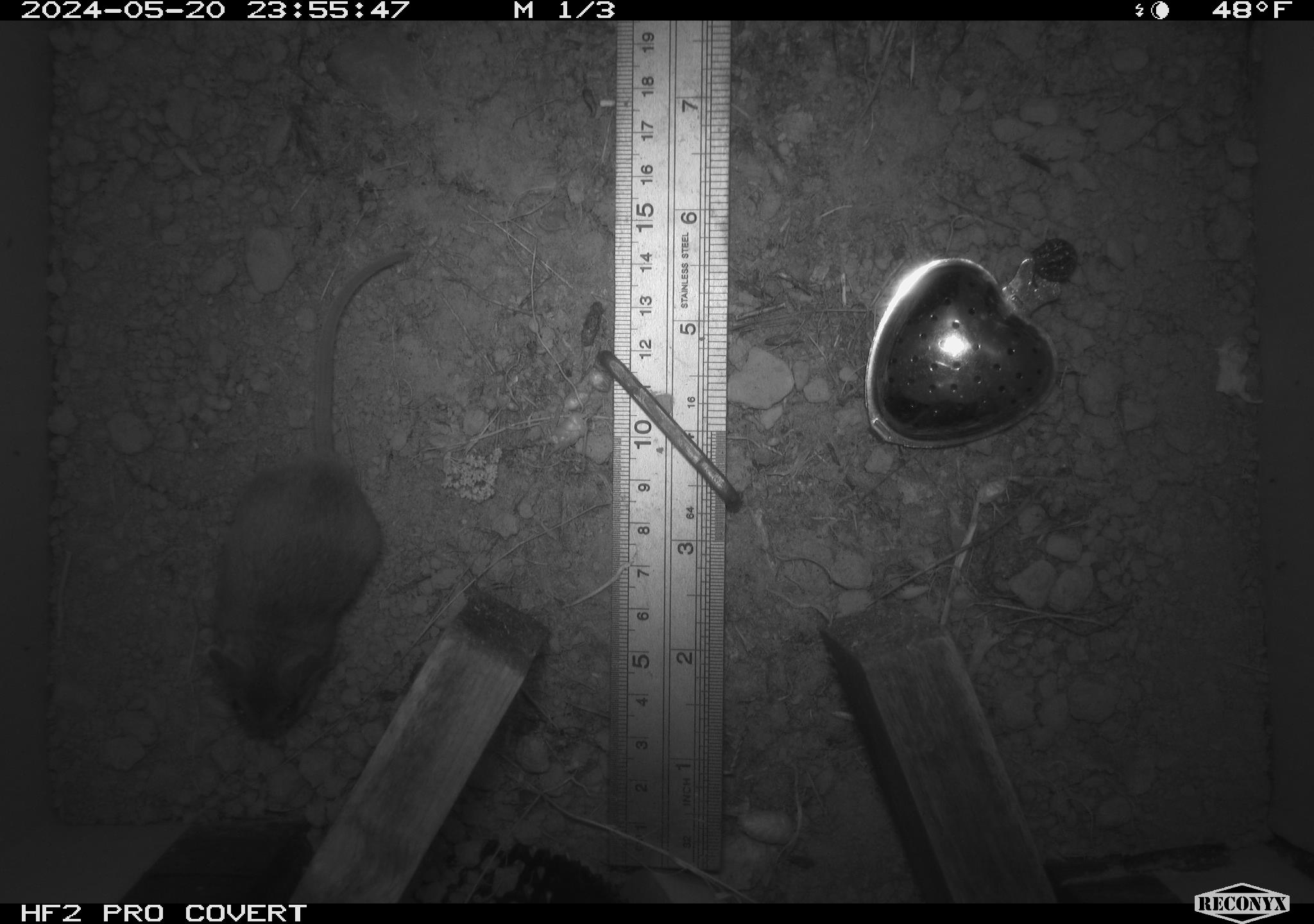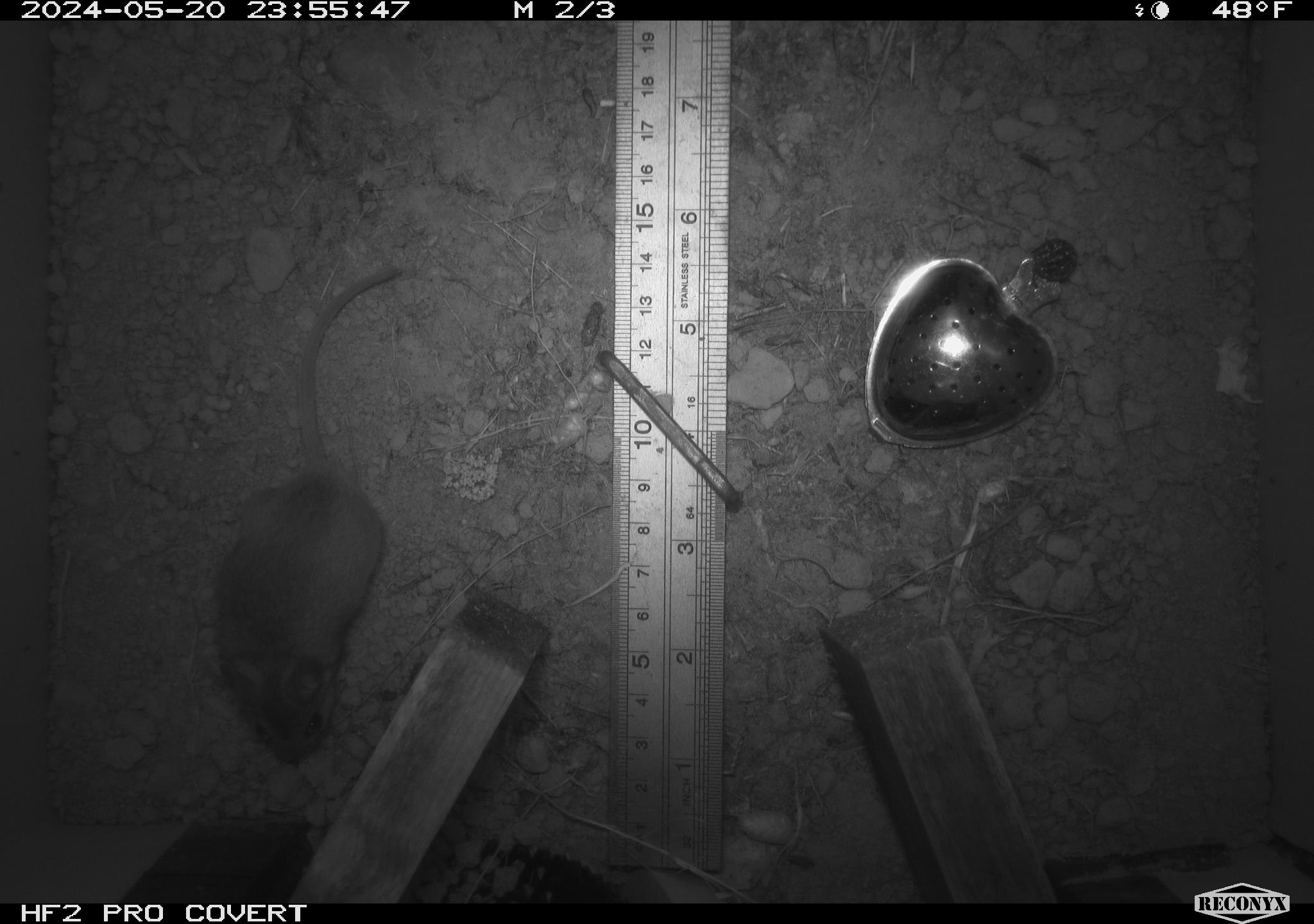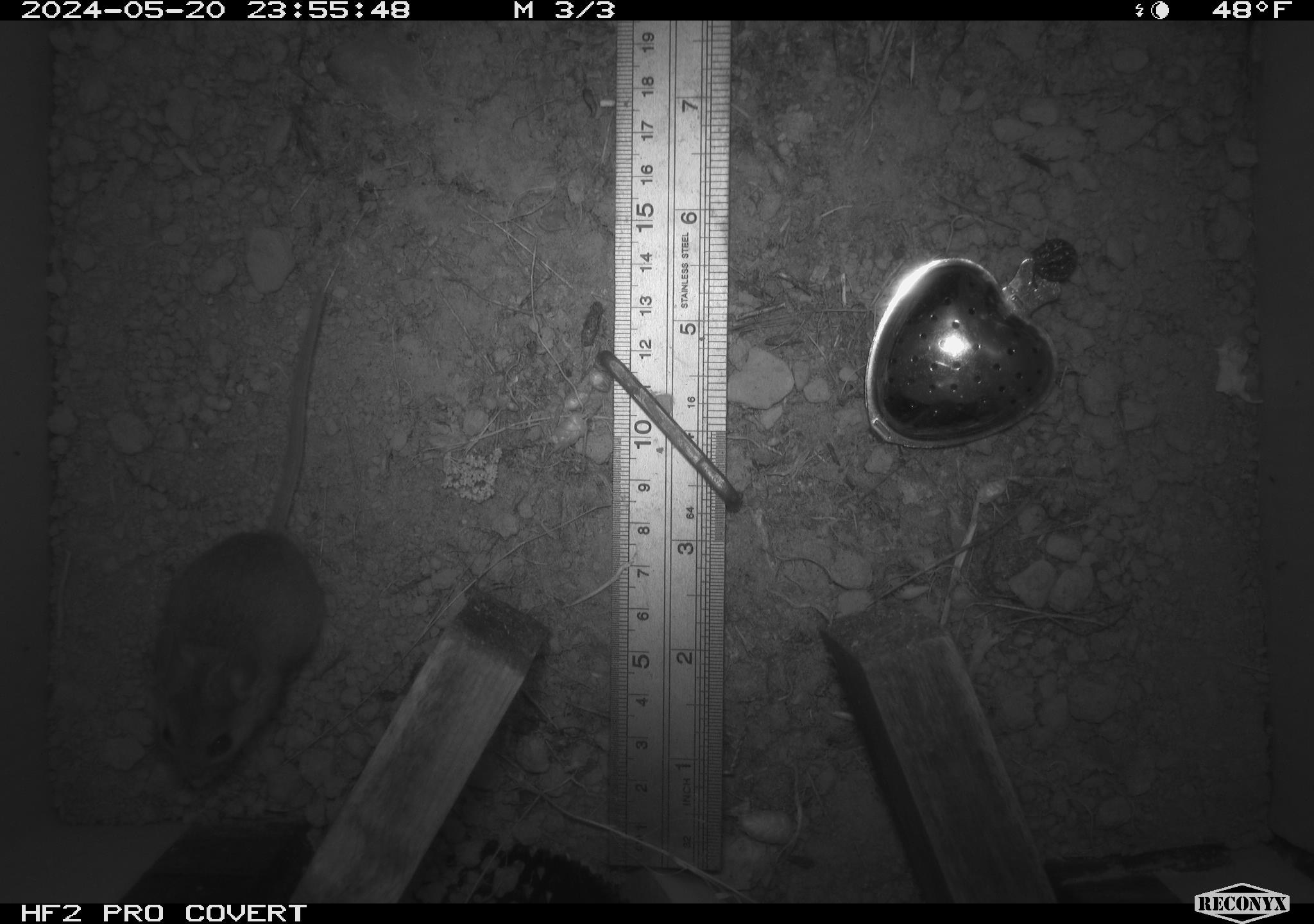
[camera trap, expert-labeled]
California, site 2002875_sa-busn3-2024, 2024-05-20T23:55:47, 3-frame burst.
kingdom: Animalia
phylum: Chordata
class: Mammalia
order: Rodentia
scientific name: Rodentia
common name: mouse species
Mouse species (Rodentia).